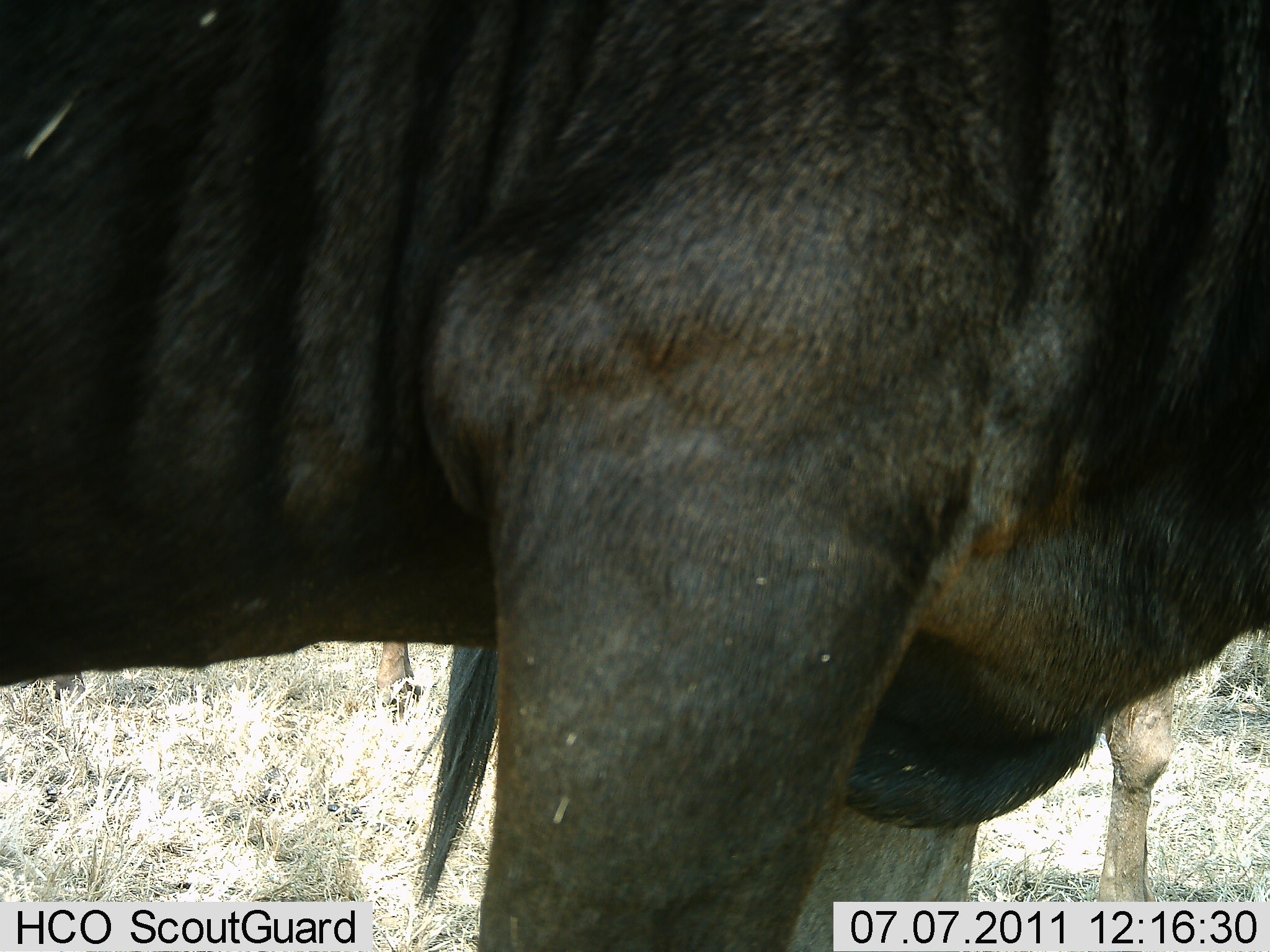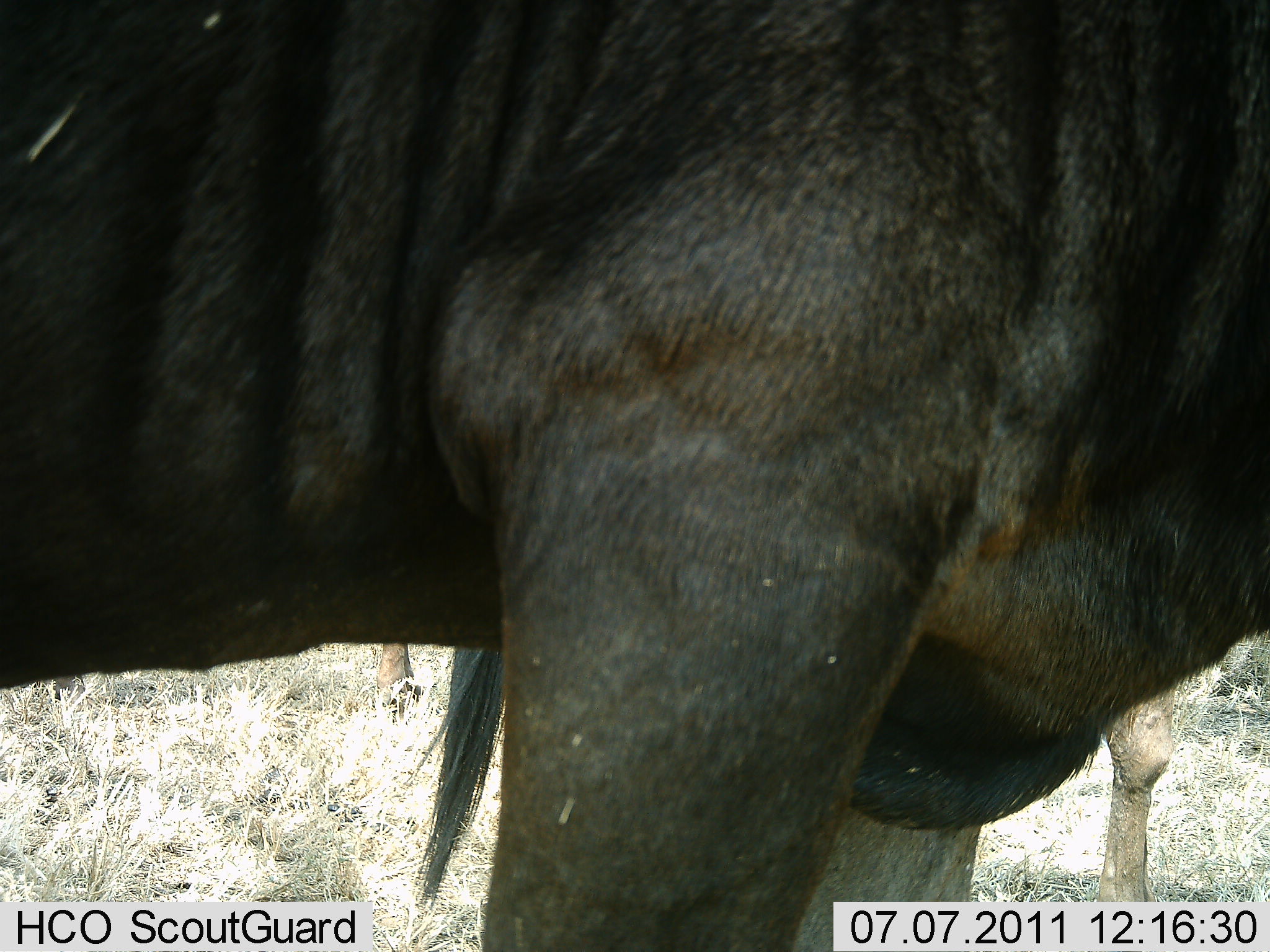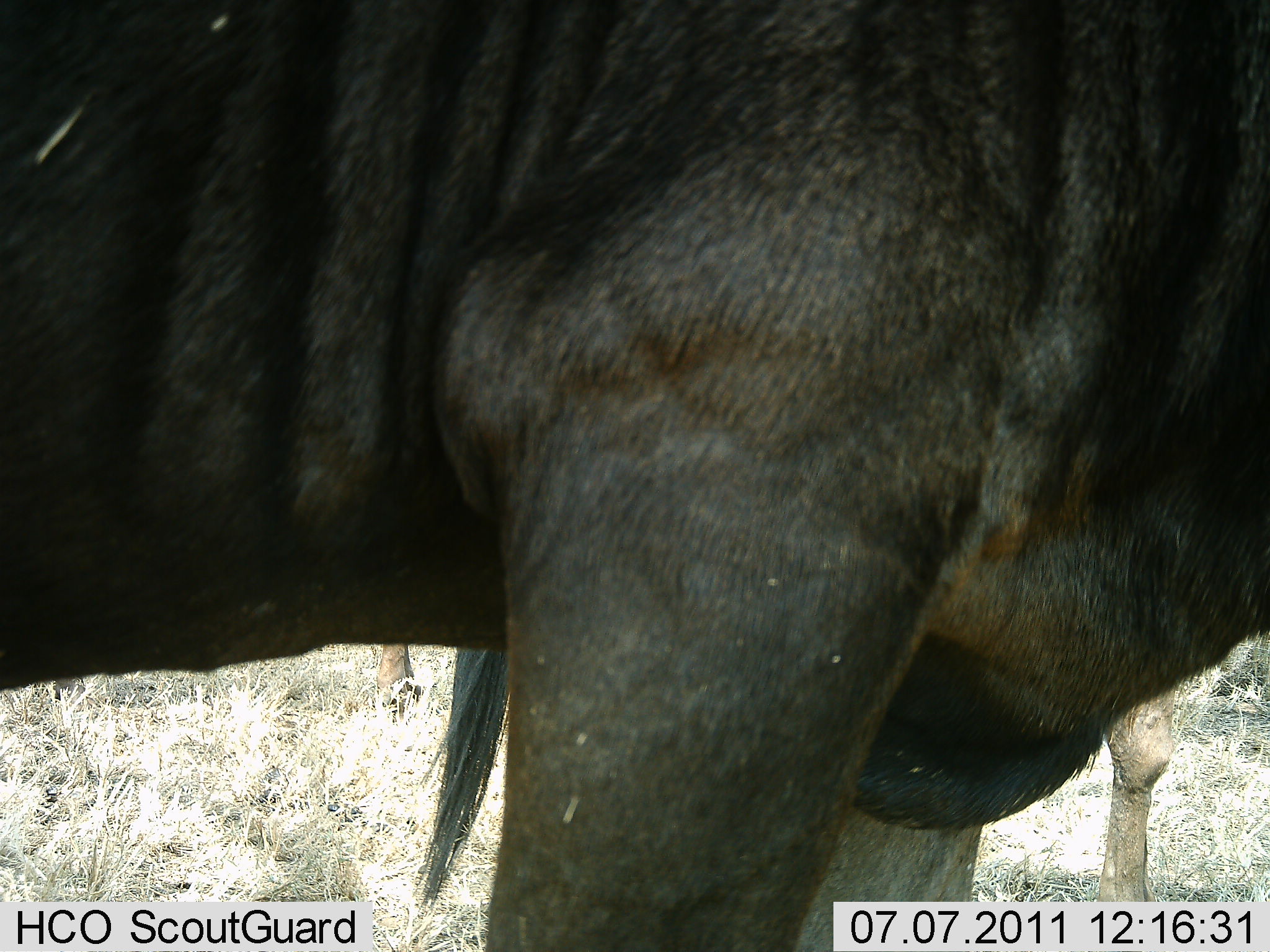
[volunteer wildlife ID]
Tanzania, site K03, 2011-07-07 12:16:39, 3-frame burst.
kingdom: Animalia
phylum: Chordata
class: Mammalia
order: Artiodactyla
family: Bovidae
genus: Connochaetes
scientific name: Connochaetes taurinus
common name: blue wildebeest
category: wildebeest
Wildebeest (blue wildebeest) (Connochaetes taurinus), count 2. Behavior (volunteer vote fractions): standing 90%, resting 10%, moving 0%, interacting 0%. Young present (vote fraction): 0%. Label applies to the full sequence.